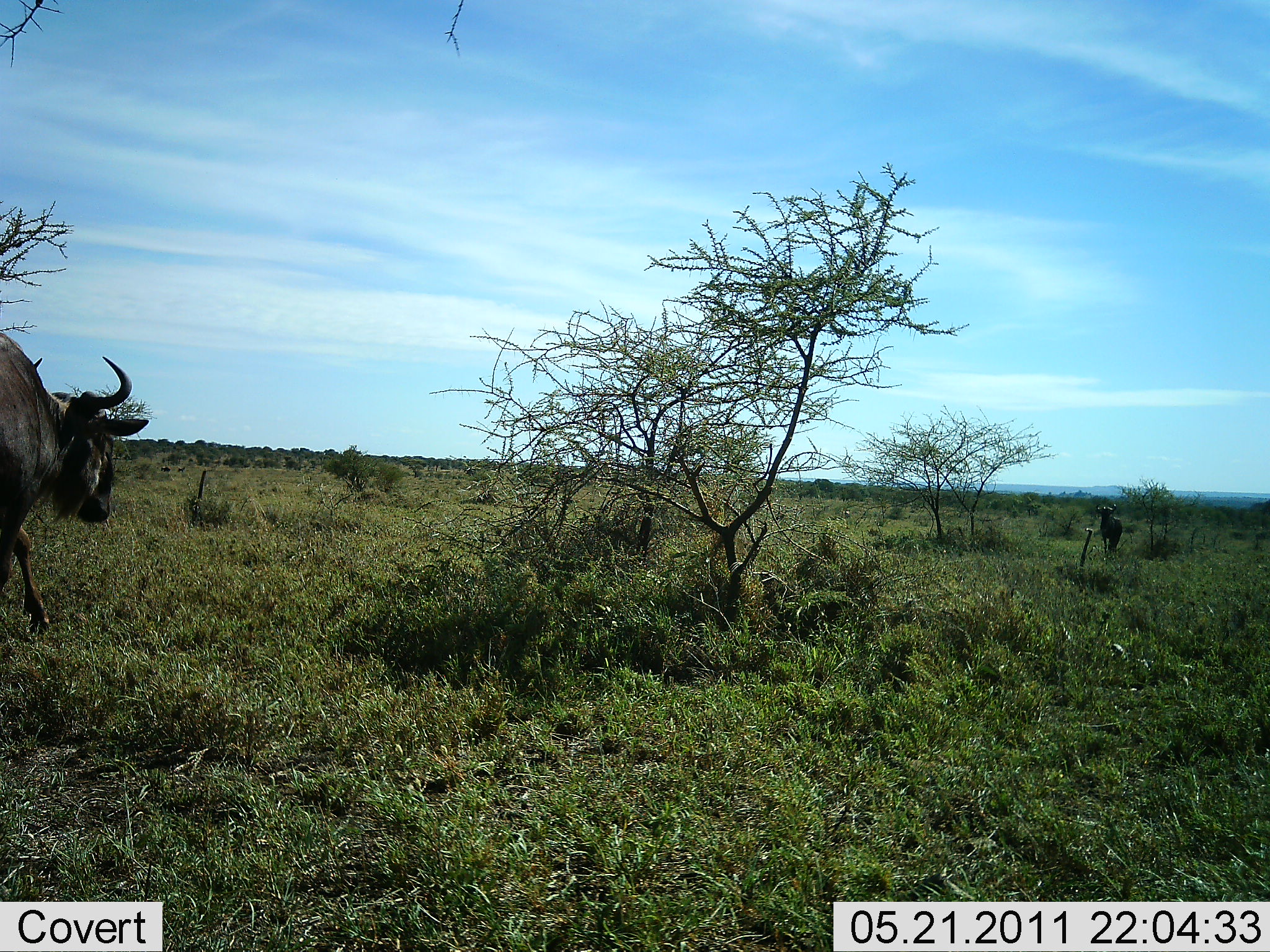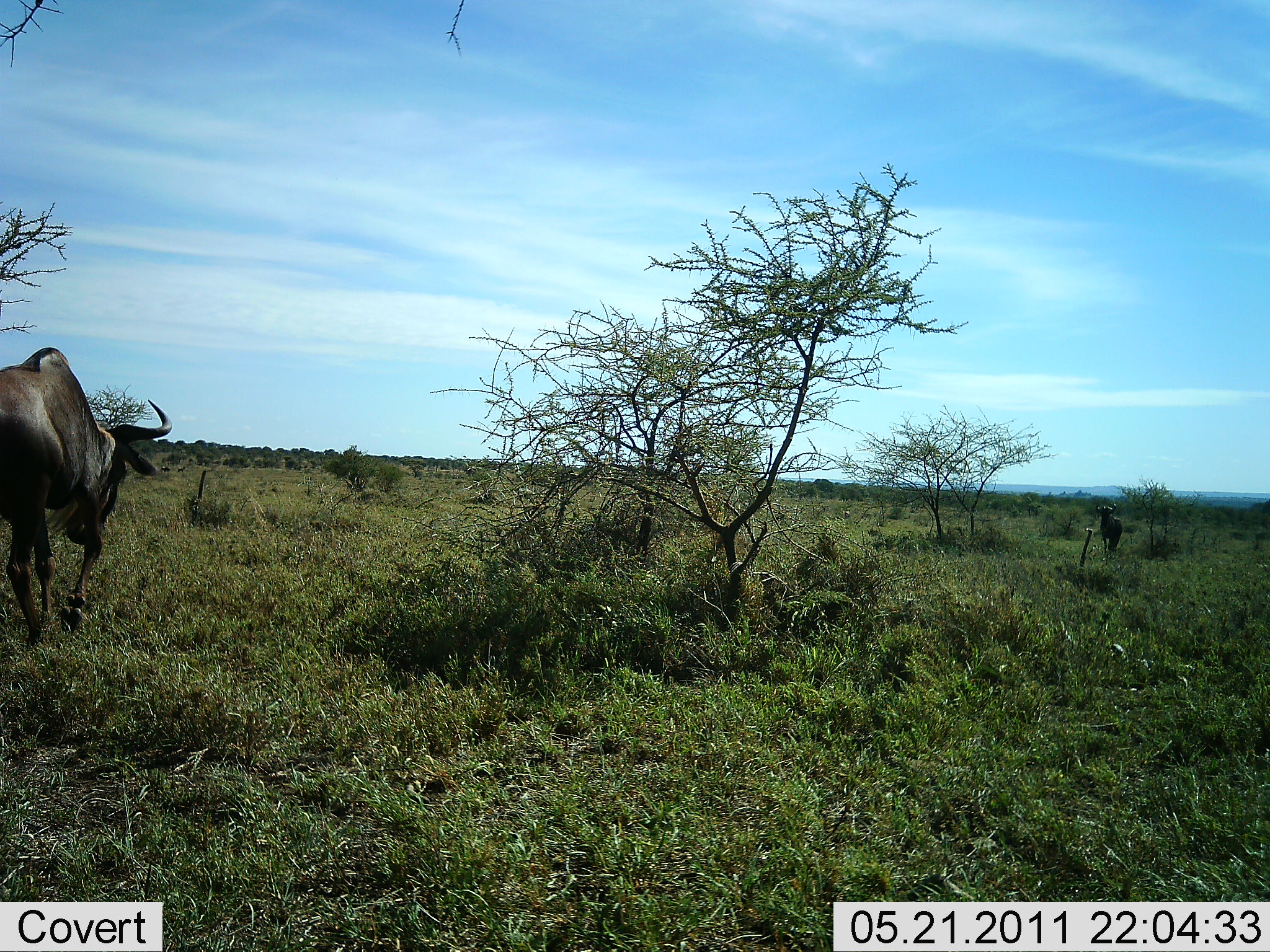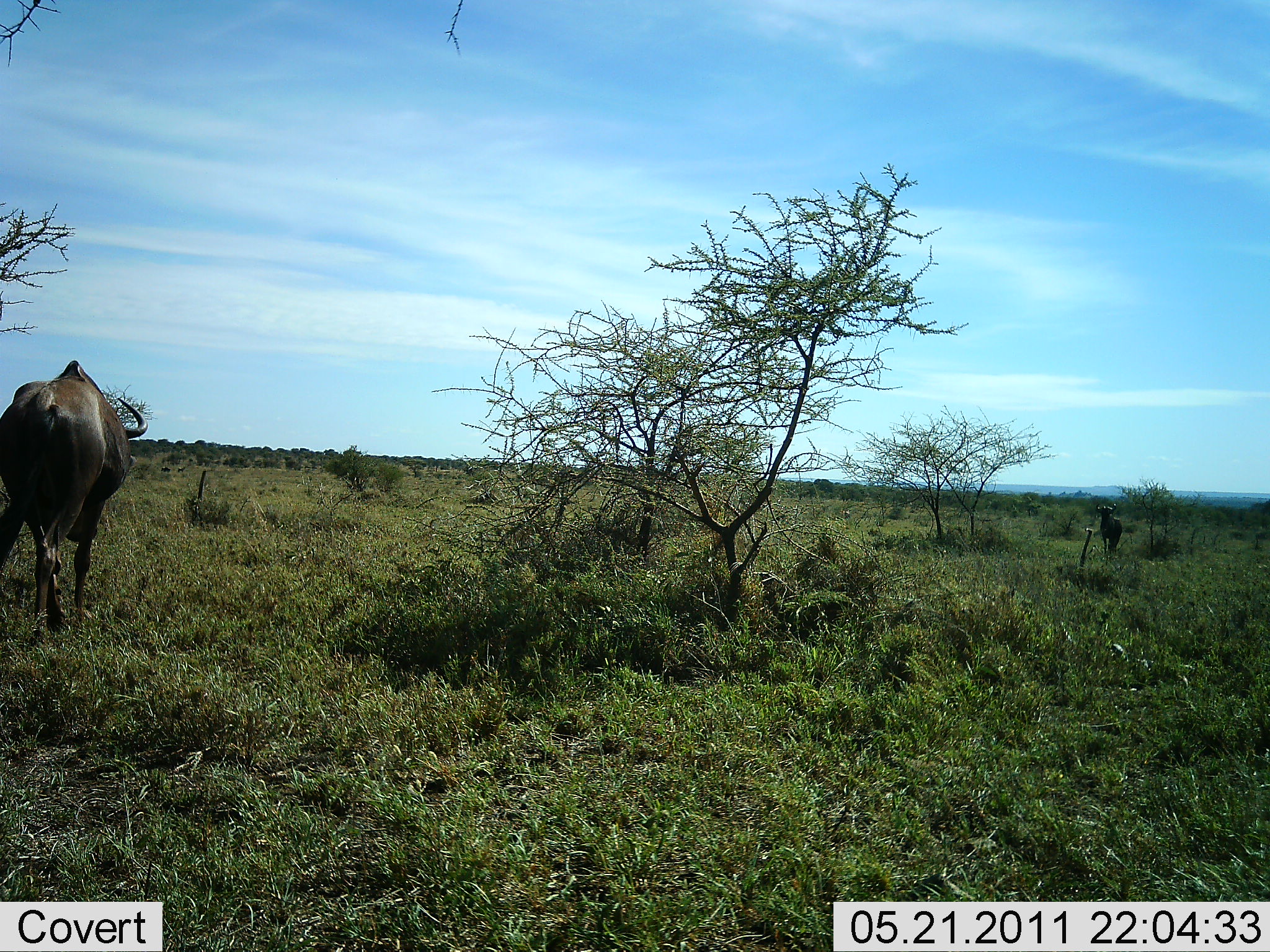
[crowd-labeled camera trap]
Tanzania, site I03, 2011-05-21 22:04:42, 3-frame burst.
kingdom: Animalia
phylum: Chordata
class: Mammalia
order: Artiodactyla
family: Bovidae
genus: Connochaetes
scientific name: Connochaetes taurinus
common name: blue wildebeest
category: wildebeest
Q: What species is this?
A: Wildebeest (blue wildebeest) (Connochaetes taurinus).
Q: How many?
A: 1.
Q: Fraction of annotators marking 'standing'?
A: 14%.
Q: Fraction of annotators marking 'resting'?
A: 0%.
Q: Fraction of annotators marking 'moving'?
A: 100%.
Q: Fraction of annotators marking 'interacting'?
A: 0%.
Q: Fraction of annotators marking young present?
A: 0%.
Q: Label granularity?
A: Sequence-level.